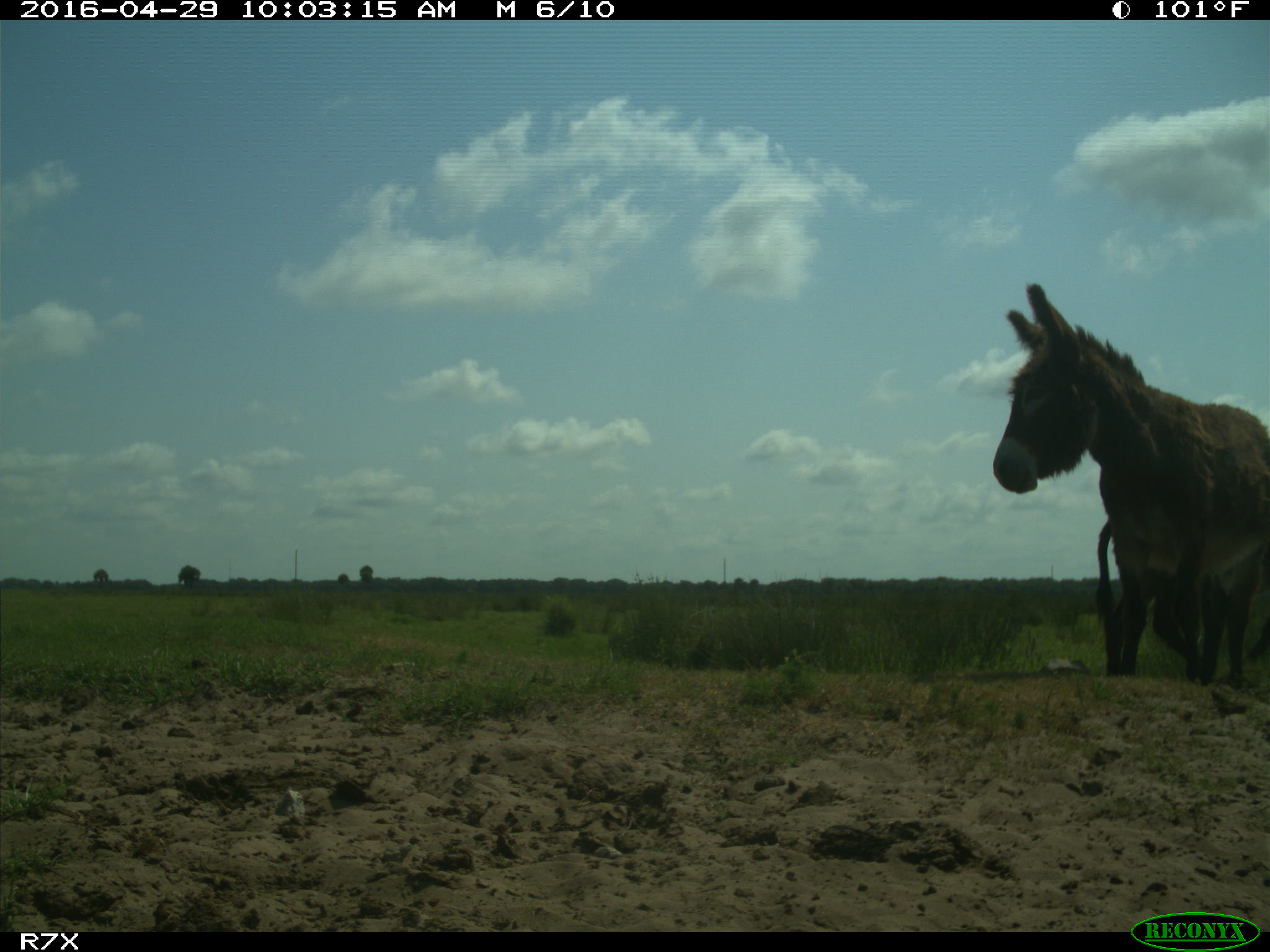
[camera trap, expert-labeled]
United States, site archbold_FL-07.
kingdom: Animalia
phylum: Chordata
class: Mammalia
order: Artiodactyla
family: Bovidae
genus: Bos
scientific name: Bos taurus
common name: domestic cow